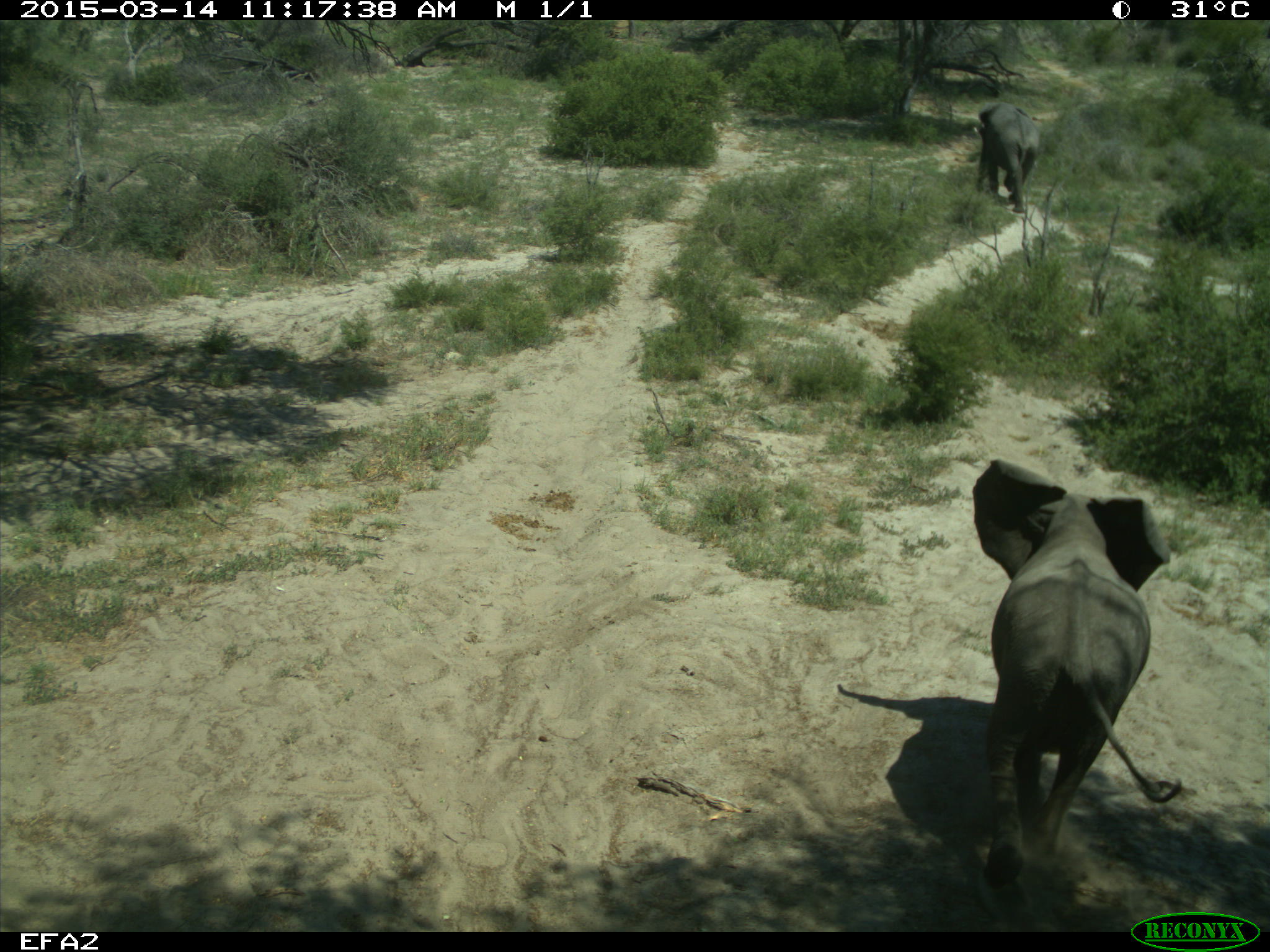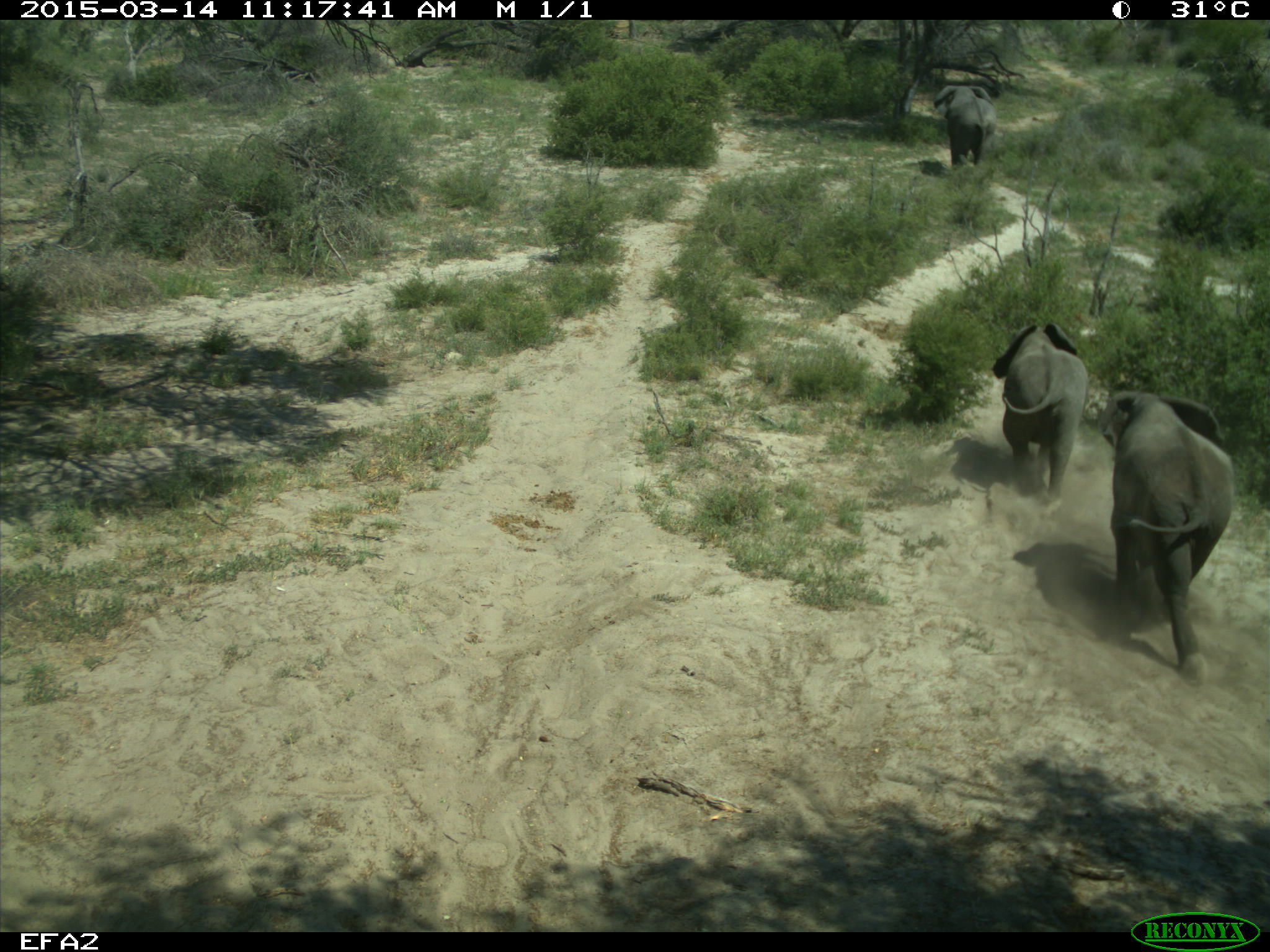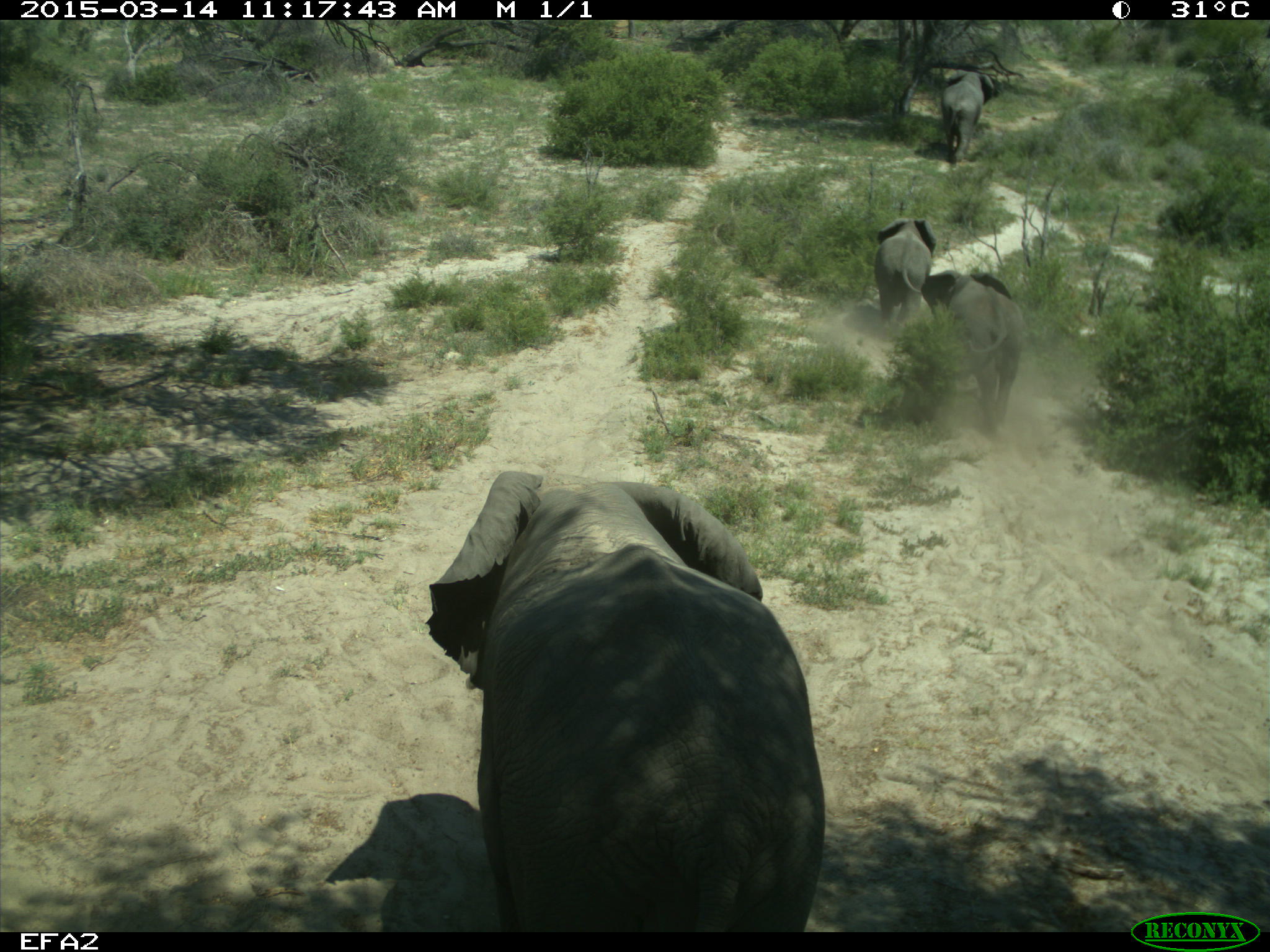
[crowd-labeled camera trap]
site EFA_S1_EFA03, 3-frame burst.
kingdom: Animalia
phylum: Chordata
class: Mammalia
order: Proboscidea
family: Elephantidae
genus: Loxodonta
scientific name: Loxodonta africana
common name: african bush elephant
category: elephant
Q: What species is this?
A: Elephant (african bush elephant) (Loxodonta africana).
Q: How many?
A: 4.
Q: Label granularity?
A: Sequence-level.